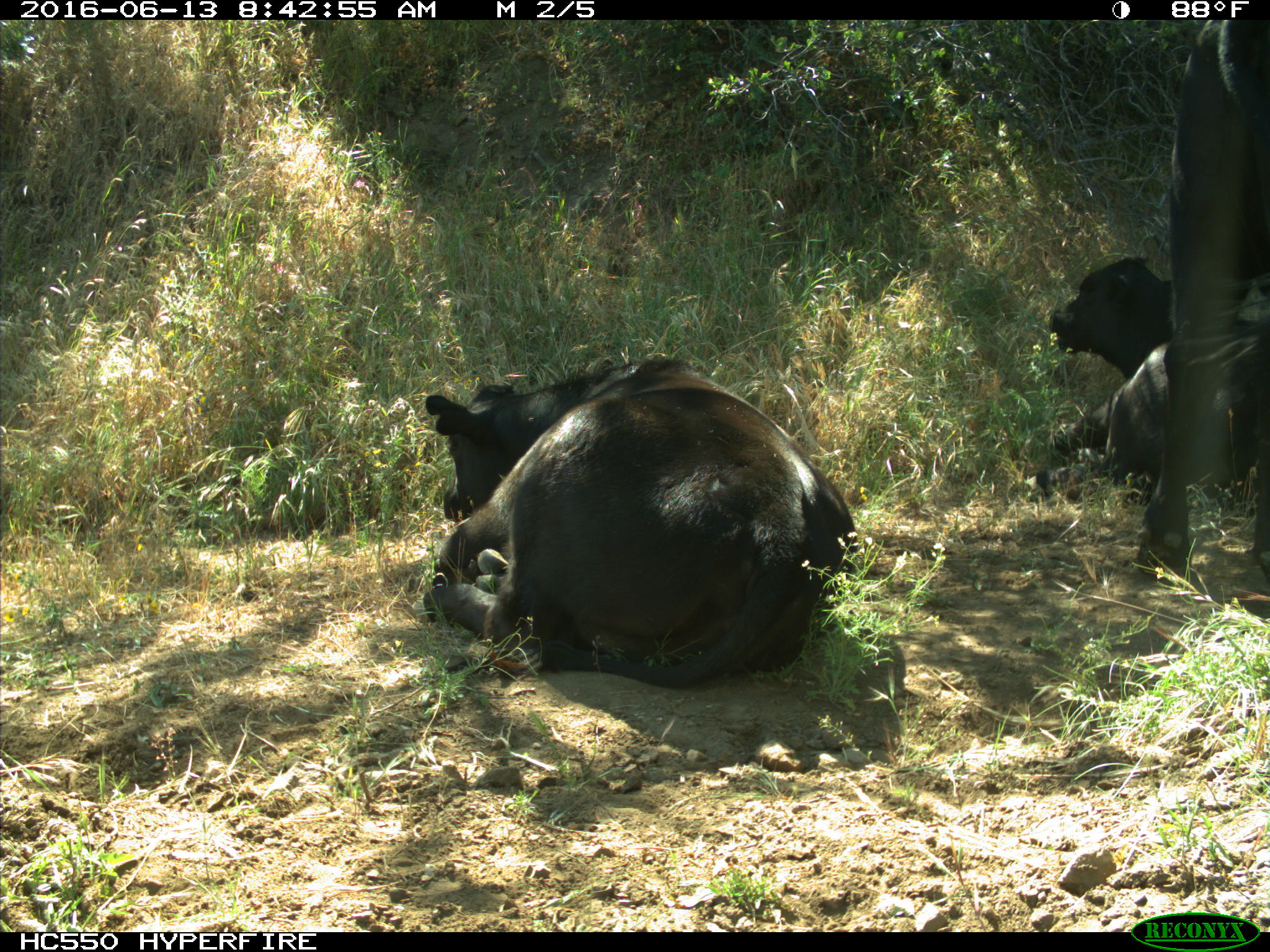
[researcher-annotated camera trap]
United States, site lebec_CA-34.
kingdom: Animalia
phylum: Chordata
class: Mammalia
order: Artiodactyla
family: Bovidae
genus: Bos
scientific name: Bos taurus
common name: domestic cow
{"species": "Bos taurus (domestic cow)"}